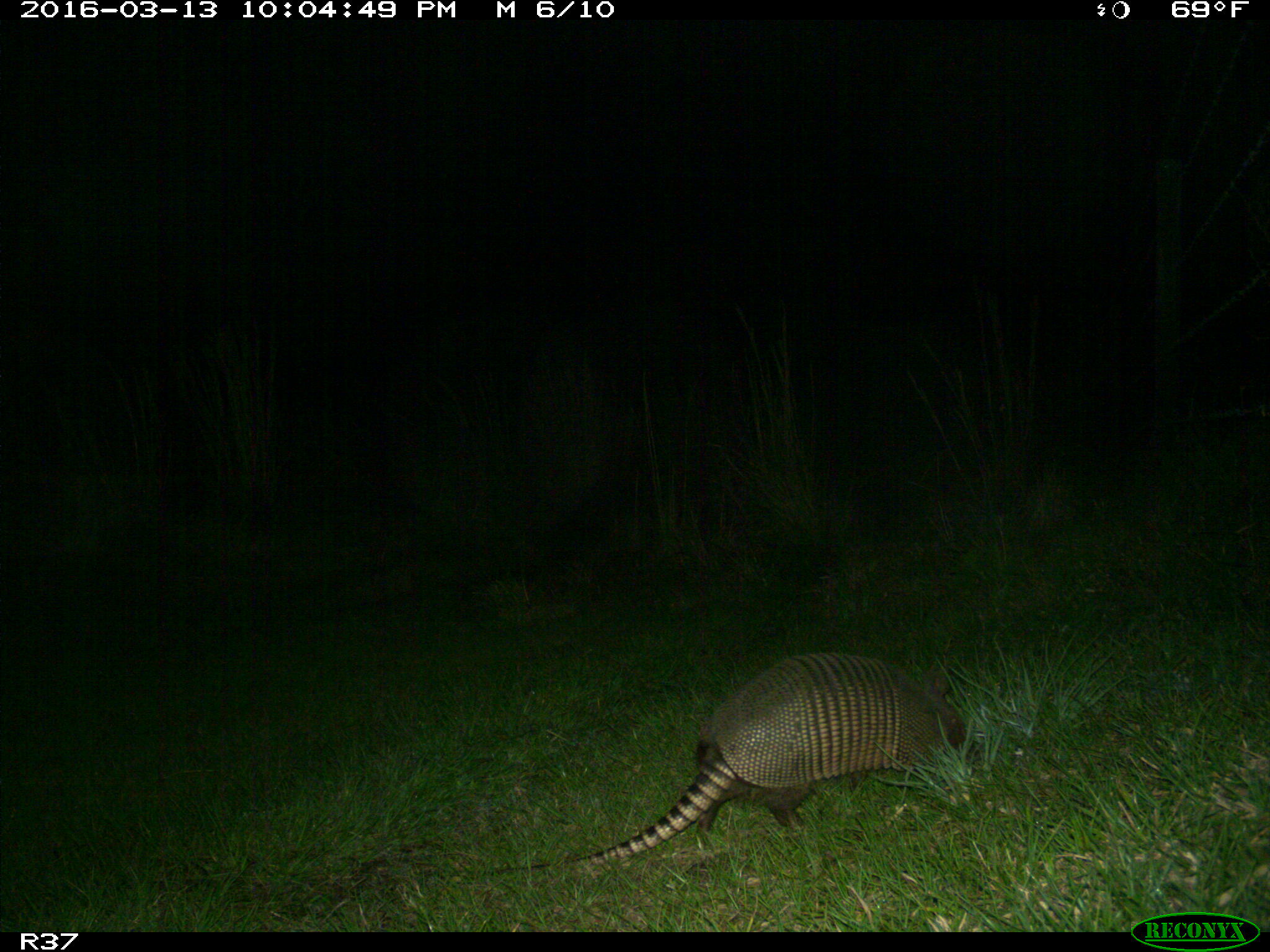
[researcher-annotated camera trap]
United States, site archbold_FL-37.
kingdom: Animalia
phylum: Chordata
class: Mammalia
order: Cingulata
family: Dasypodidae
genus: Dasypus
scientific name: Dasypus novemcinctus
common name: nine-banded armadillo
Dasypus novemcinctus (nine-banded armadillo).